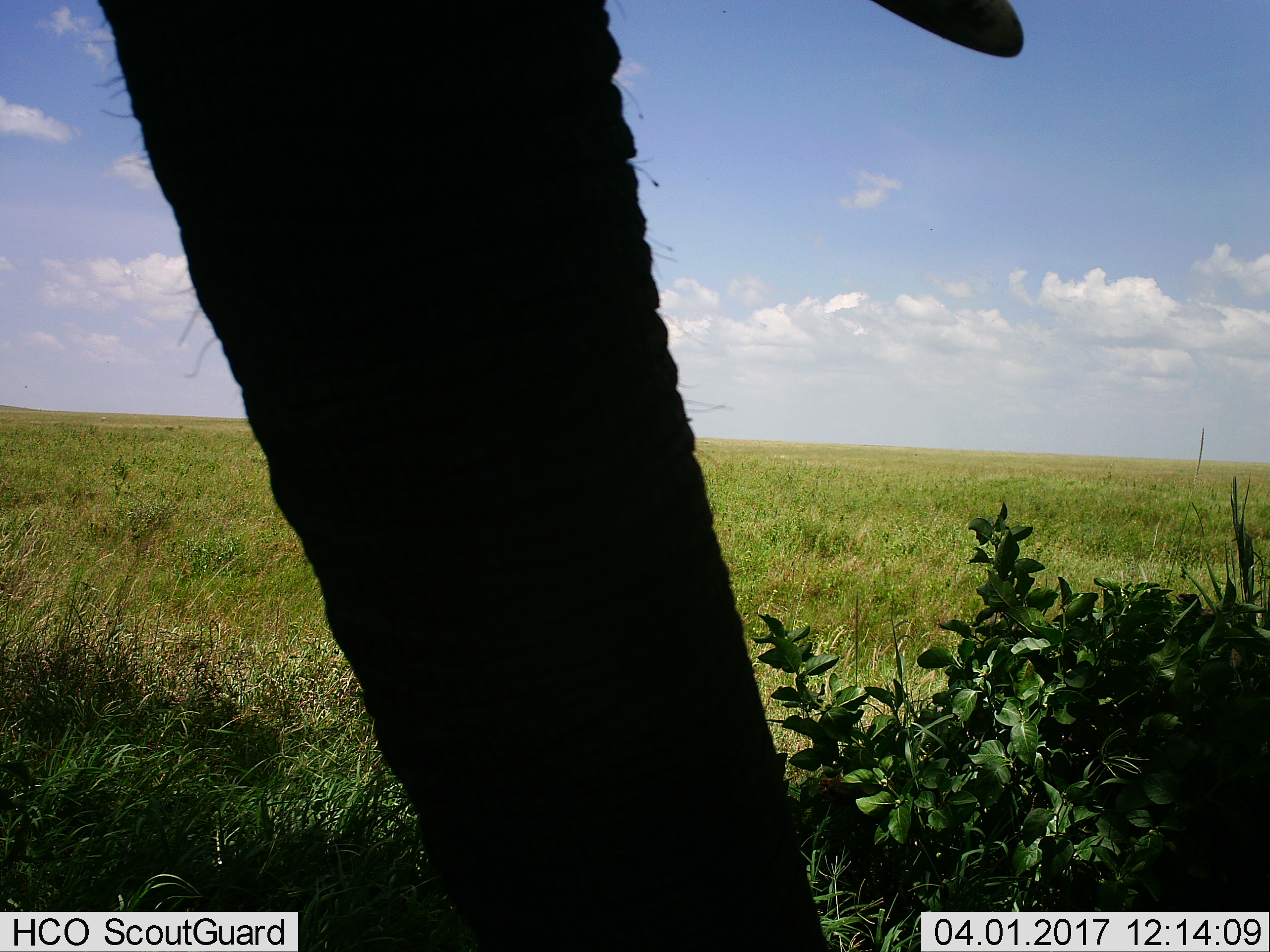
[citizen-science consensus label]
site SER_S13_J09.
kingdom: Animalia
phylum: Chordata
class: Mammalia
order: Proboscidea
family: Elephantidae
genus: Loxodonta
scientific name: Loxodonta africana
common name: african bush elephant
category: elephant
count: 1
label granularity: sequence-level